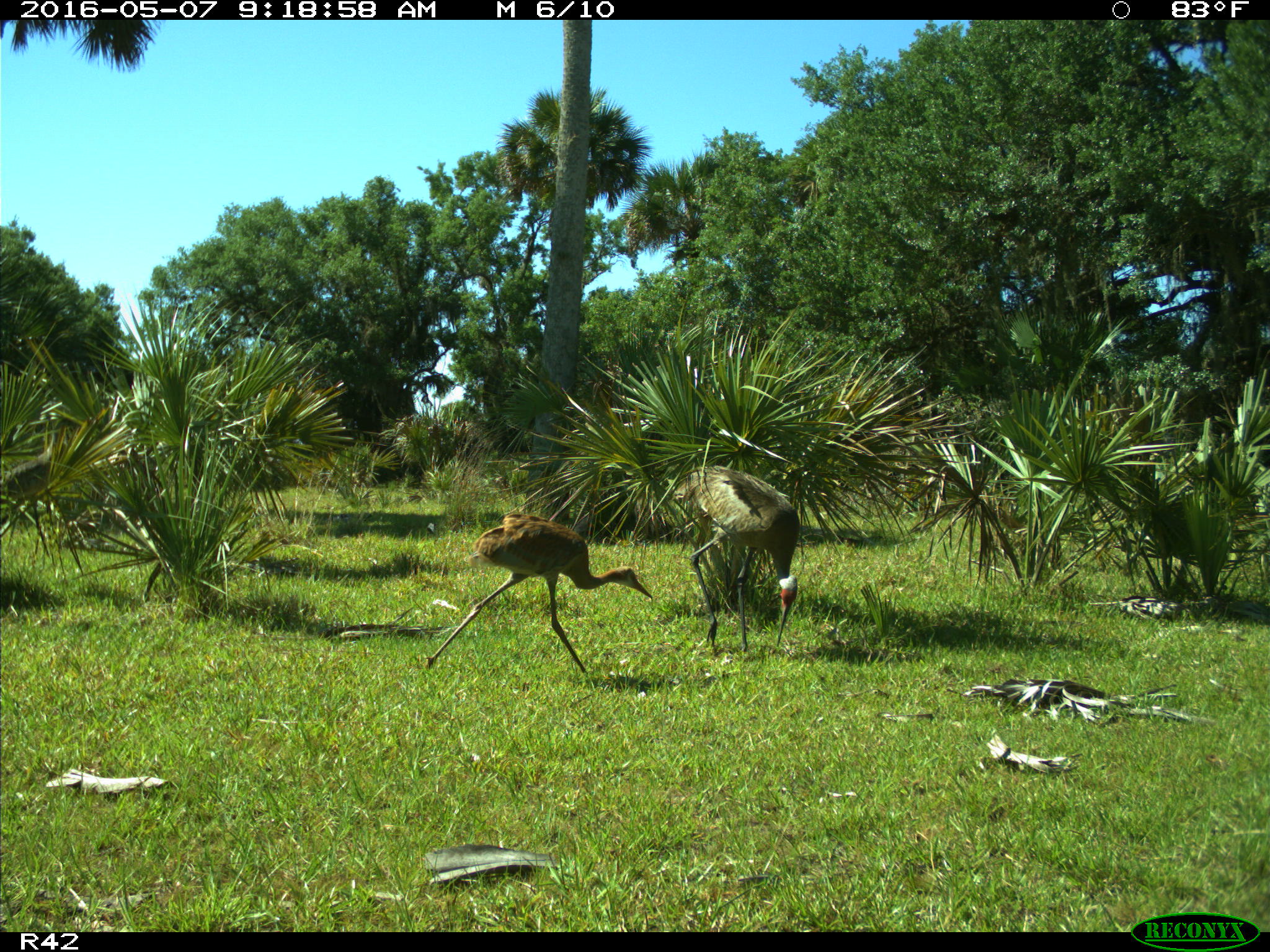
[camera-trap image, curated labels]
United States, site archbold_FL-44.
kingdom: Animalia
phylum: Chordata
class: Aves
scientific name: Aves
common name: birds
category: unidentified bird